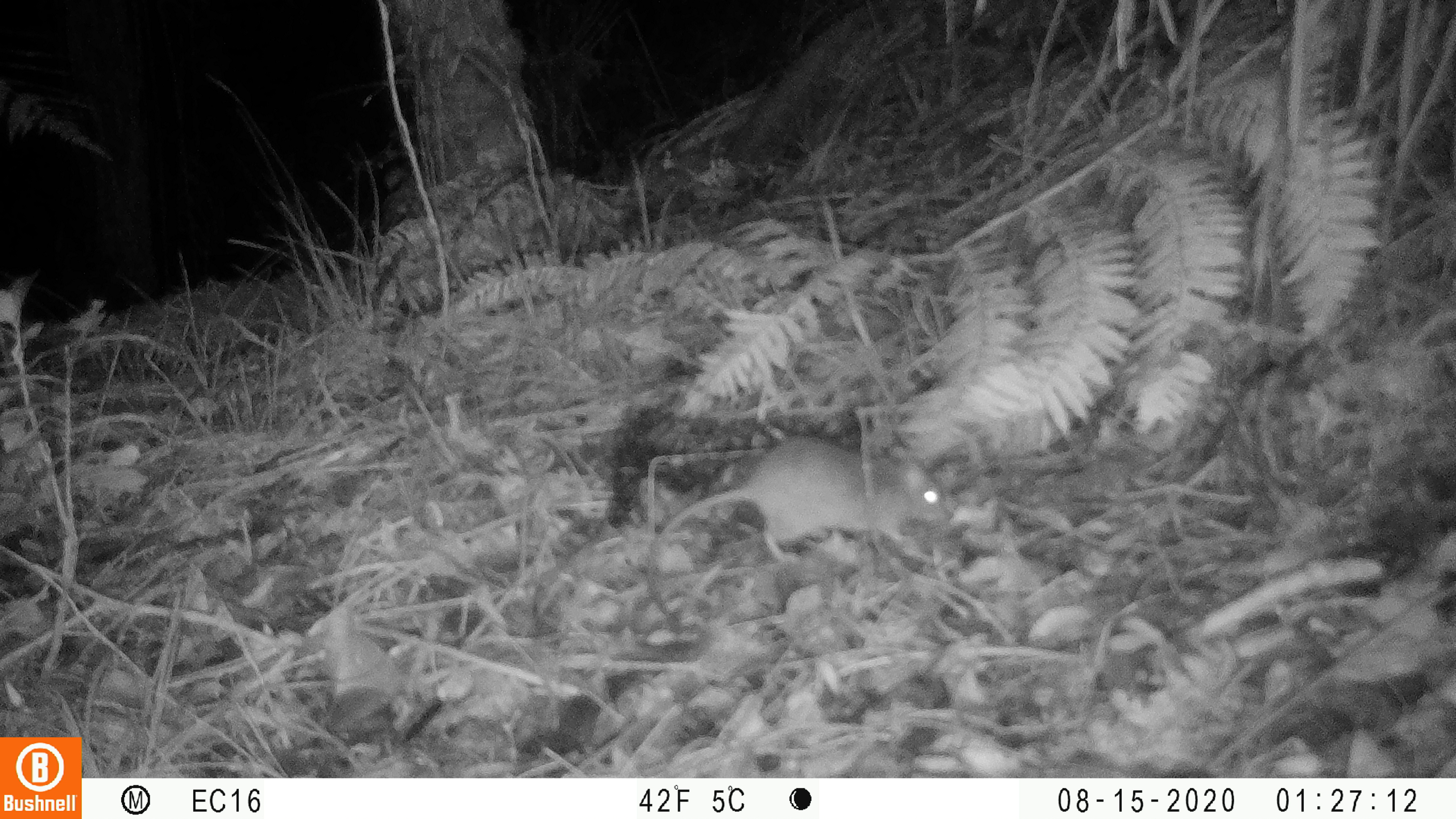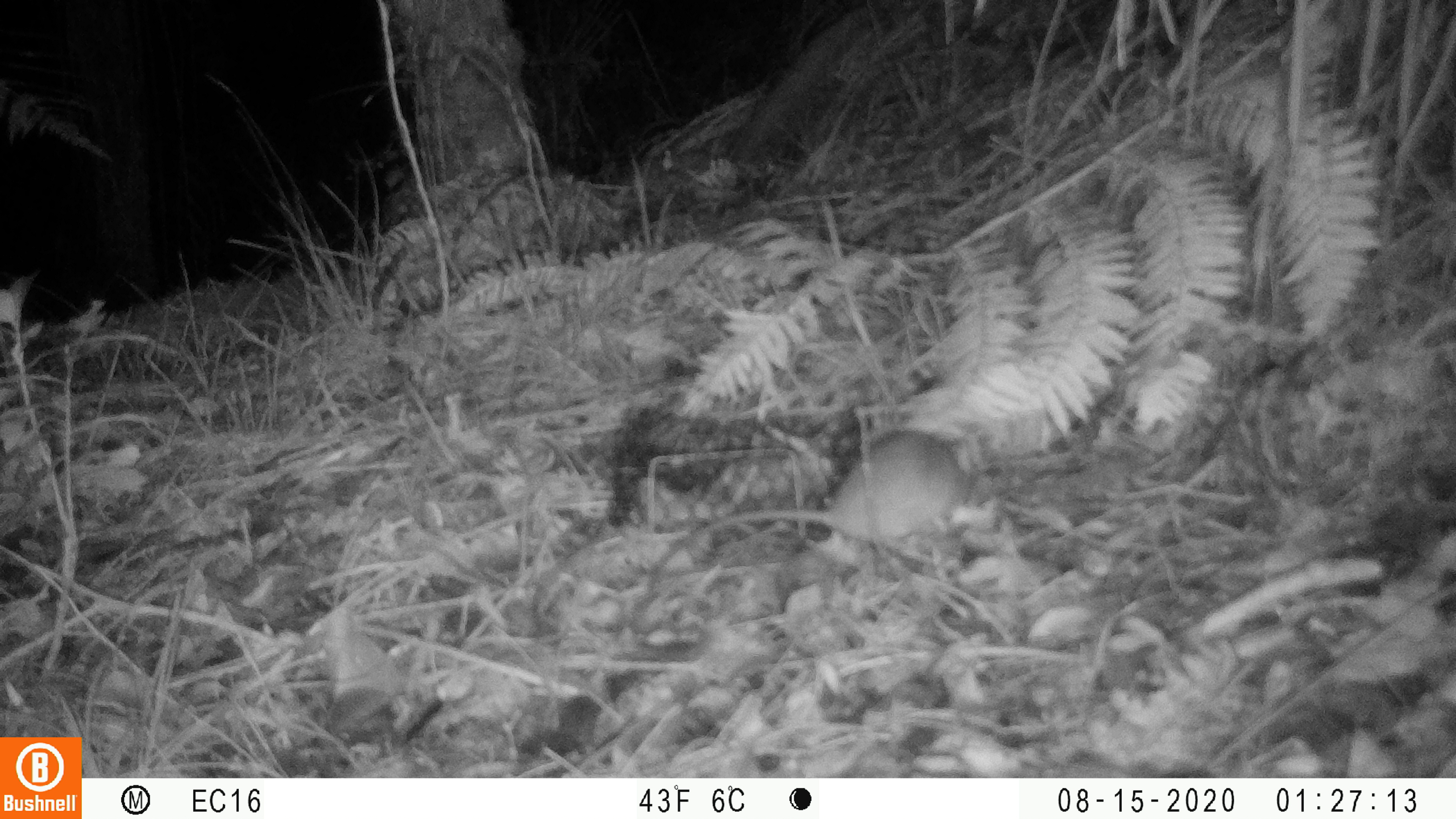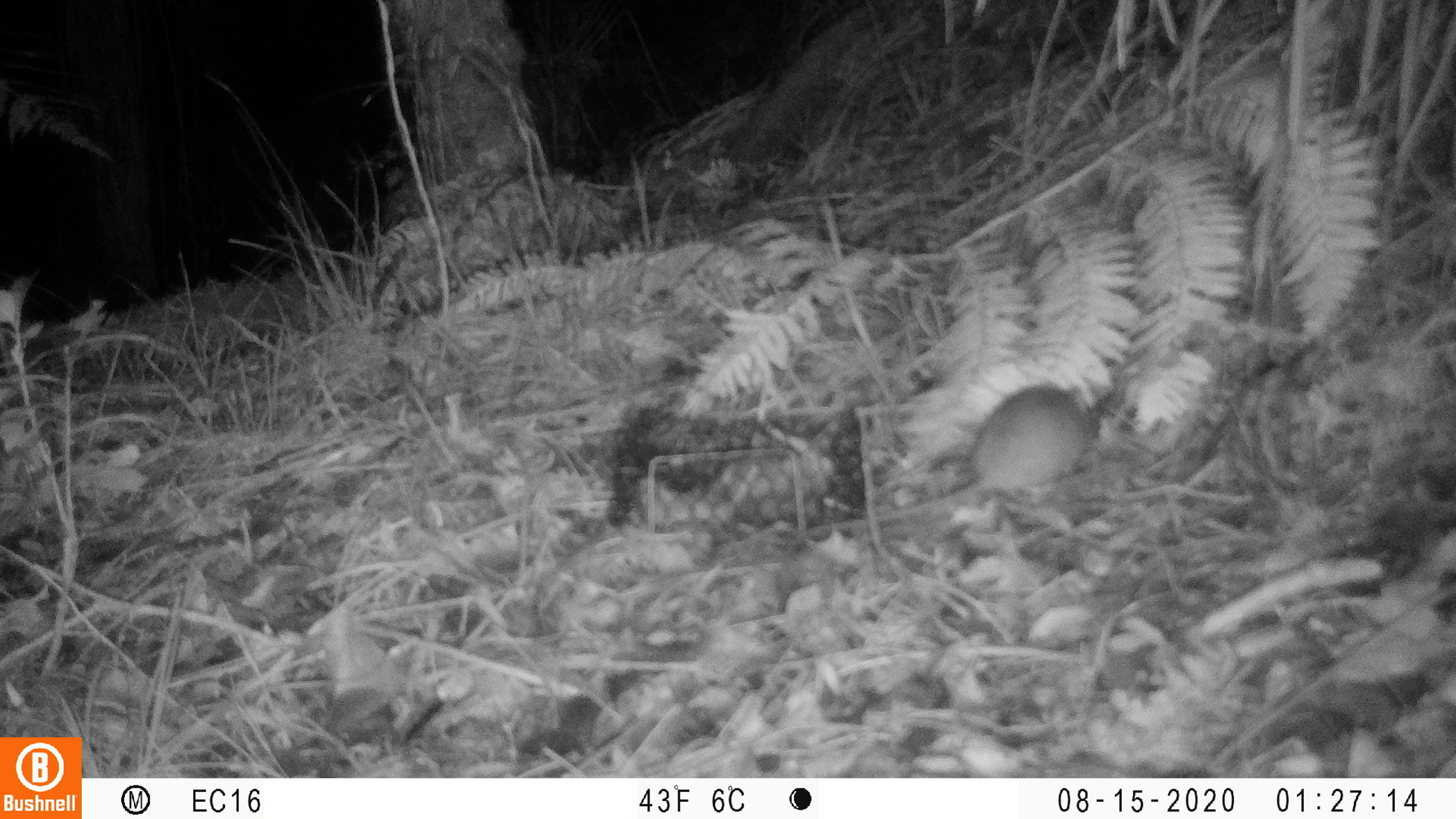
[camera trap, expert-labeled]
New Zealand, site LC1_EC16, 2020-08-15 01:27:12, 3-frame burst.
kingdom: Animalia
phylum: Chordata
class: Mammalia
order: Rodentia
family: Muridae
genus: Rattus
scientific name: Rattus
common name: rat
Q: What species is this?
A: Rat (Rattus).